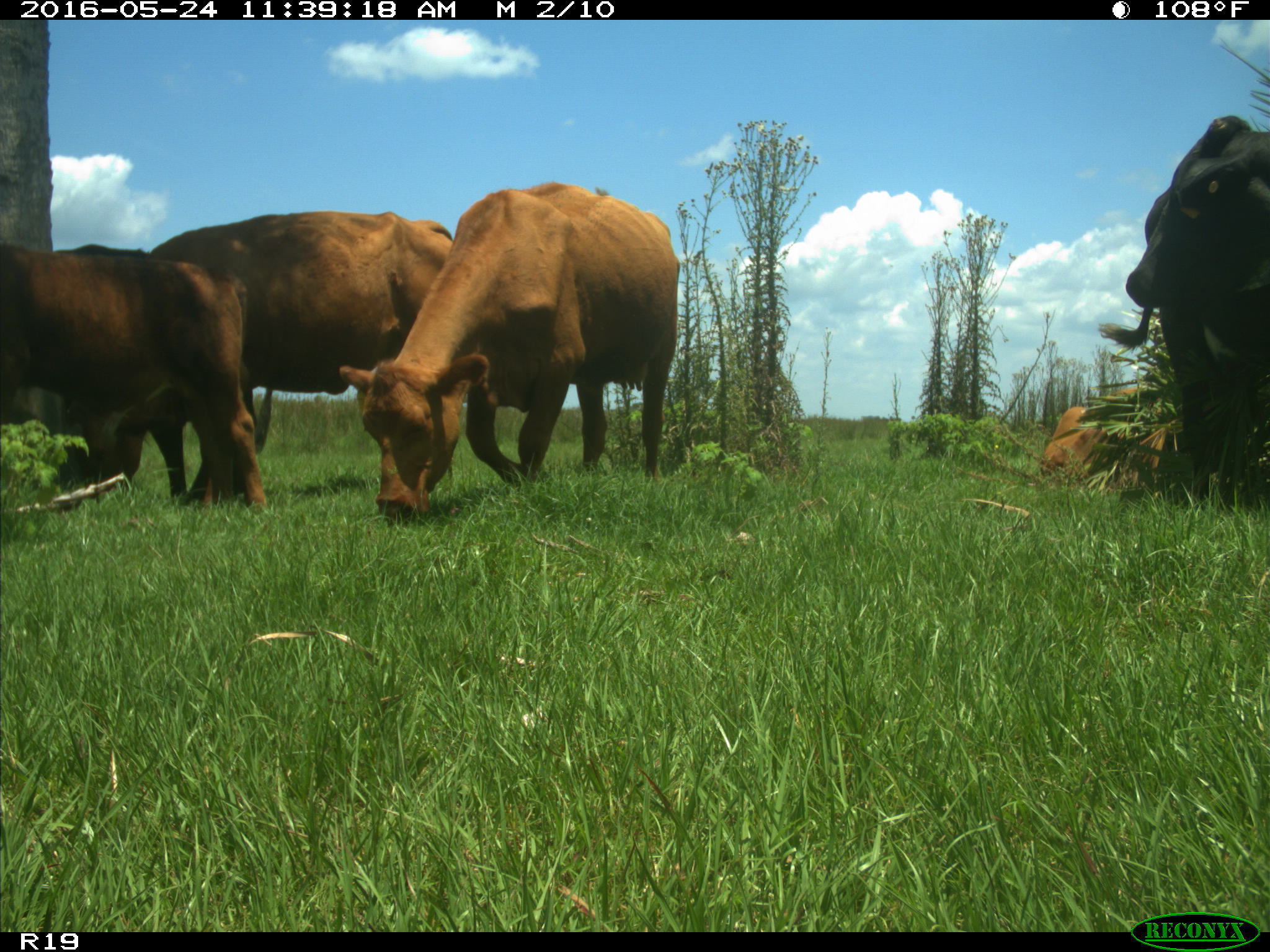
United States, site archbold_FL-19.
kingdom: Animalia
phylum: Chordata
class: Mammalia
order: Artiodactyla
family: Bovidae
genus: Bos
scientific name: Bos taurus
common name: domestic cow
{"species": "Bos taurus (domestic cow)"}